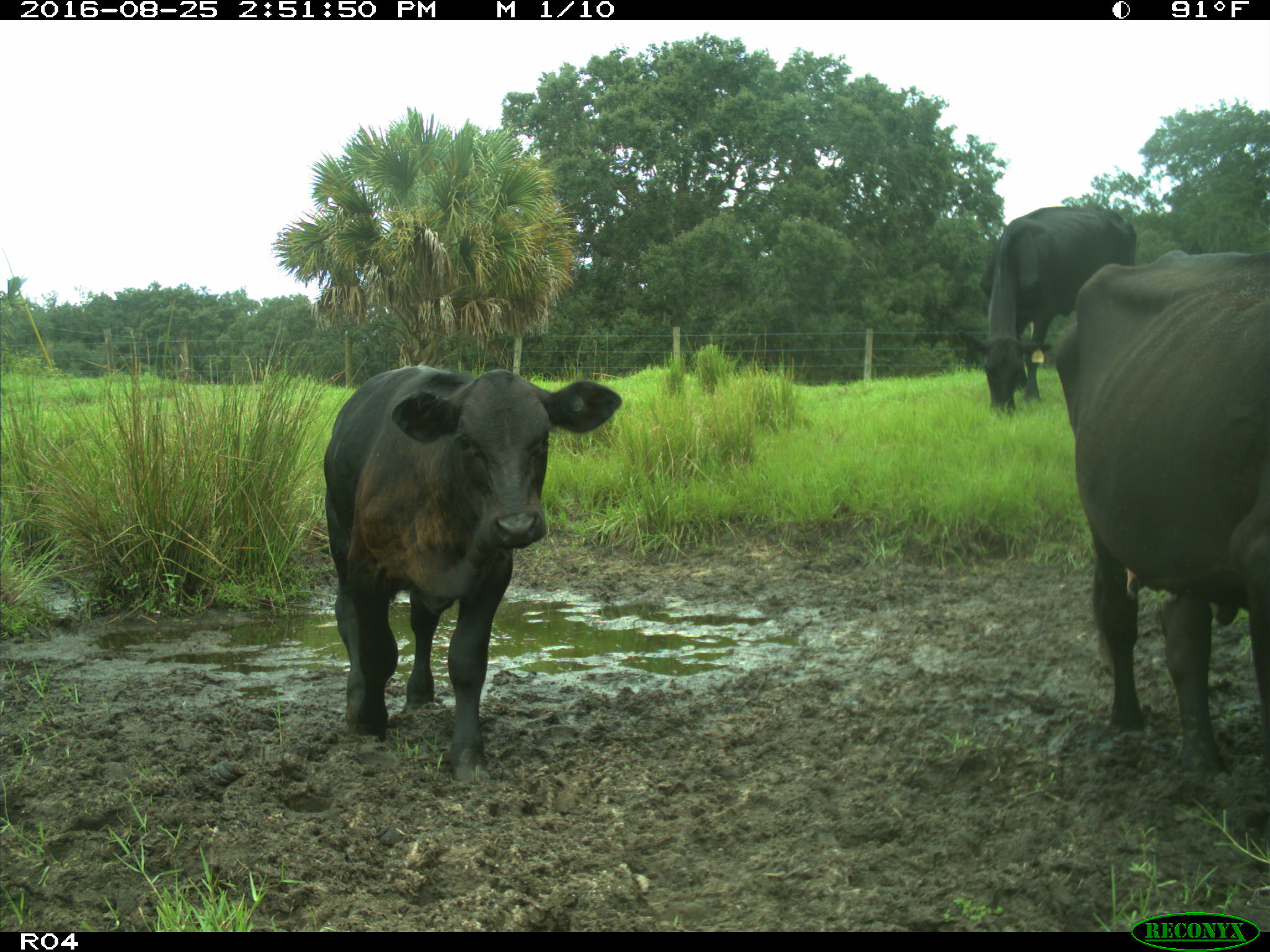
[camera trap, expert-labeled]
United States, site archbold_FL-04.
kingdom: Animalia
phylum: Chordata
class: Mammalia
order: Artiodactyla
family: Bovidae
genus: Bos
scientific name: Bos taurus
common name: domestic cow